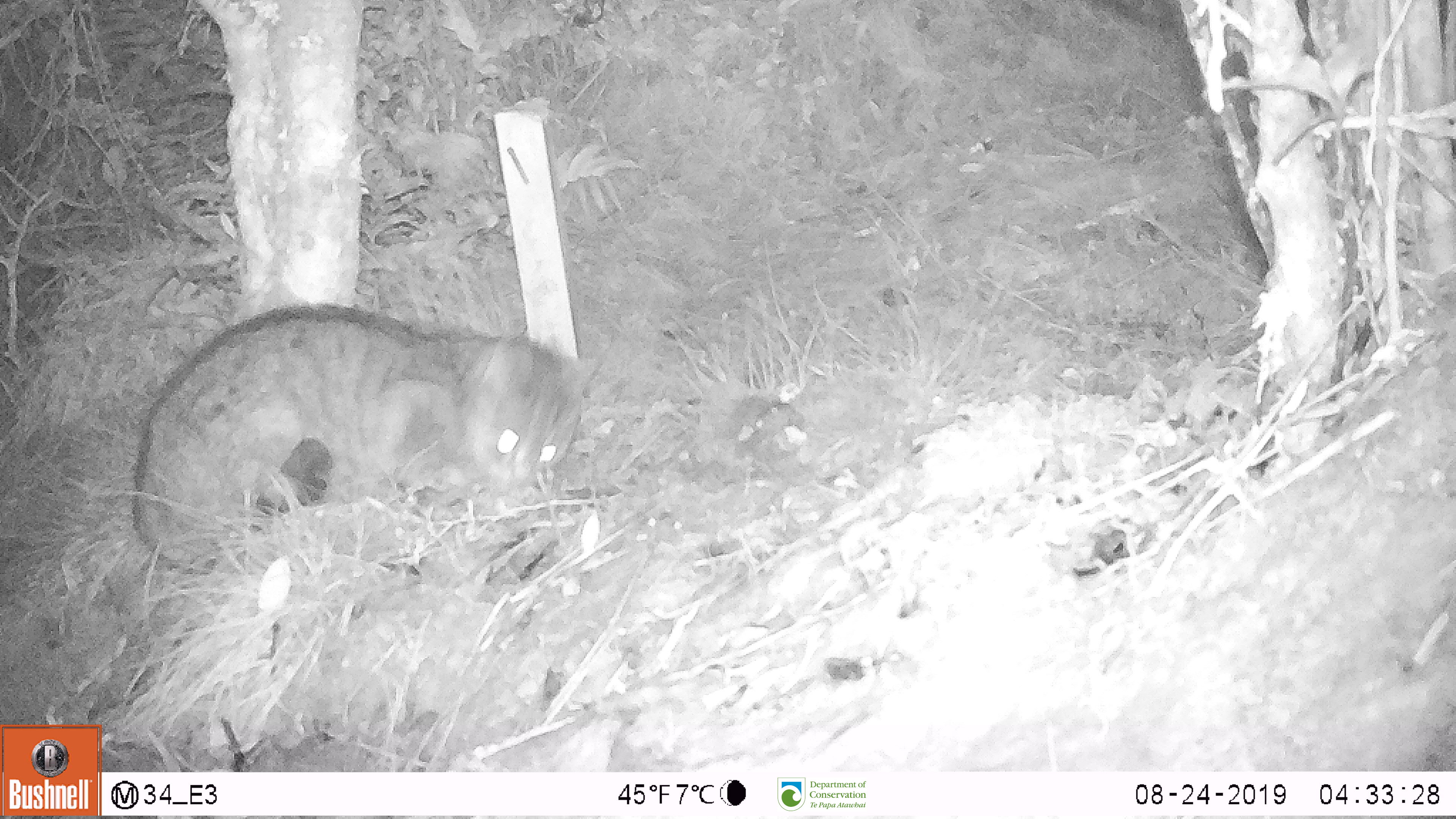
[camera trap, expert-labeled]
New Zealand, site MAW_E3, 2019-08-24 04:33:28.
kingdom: Animalia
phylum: Chordata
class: Mammalia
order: Carnivora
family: Felidae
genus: Felis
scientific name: Felis catus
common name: domestic cat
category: cat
Cat (domestic cat) (Felis catus).